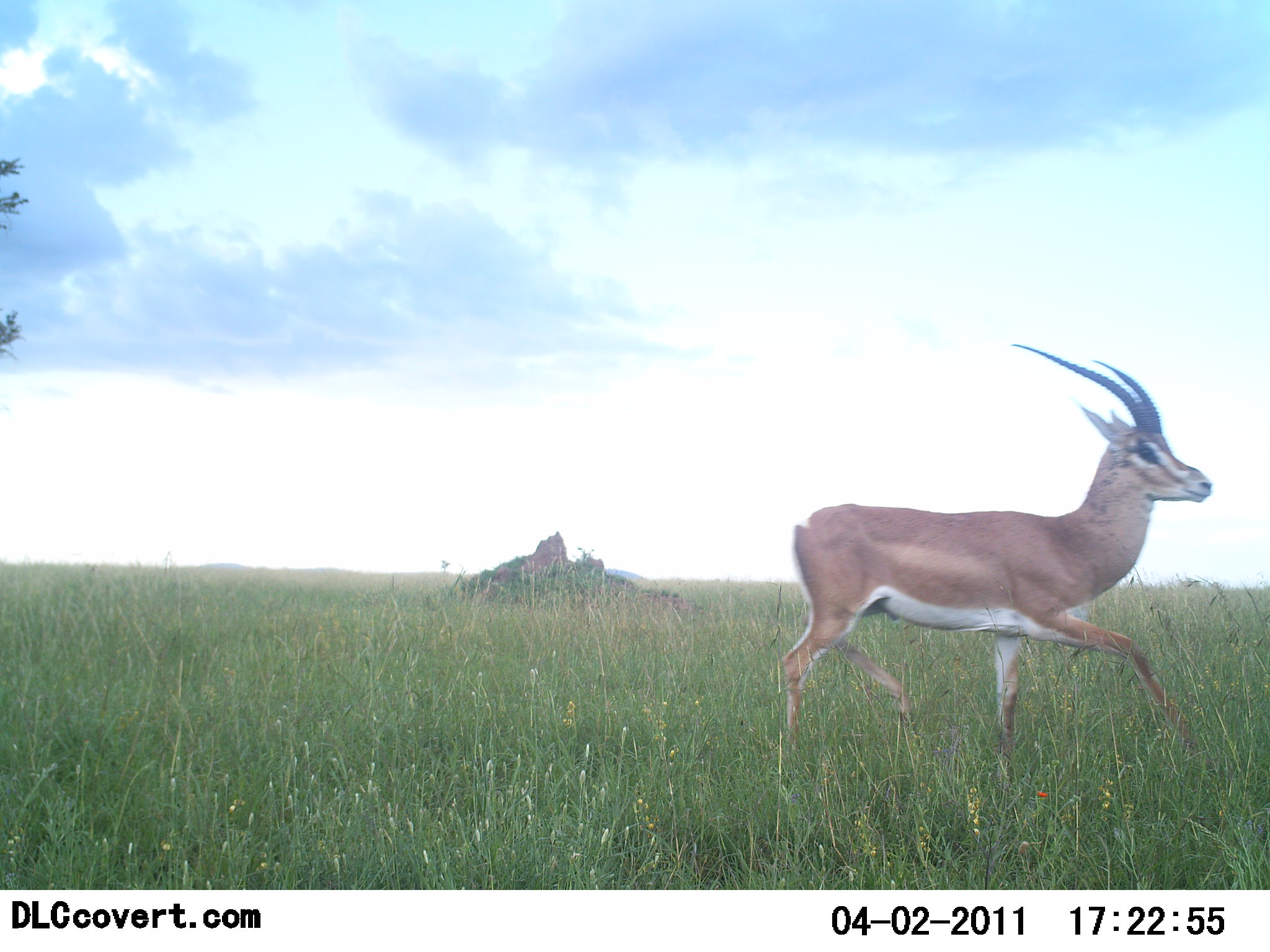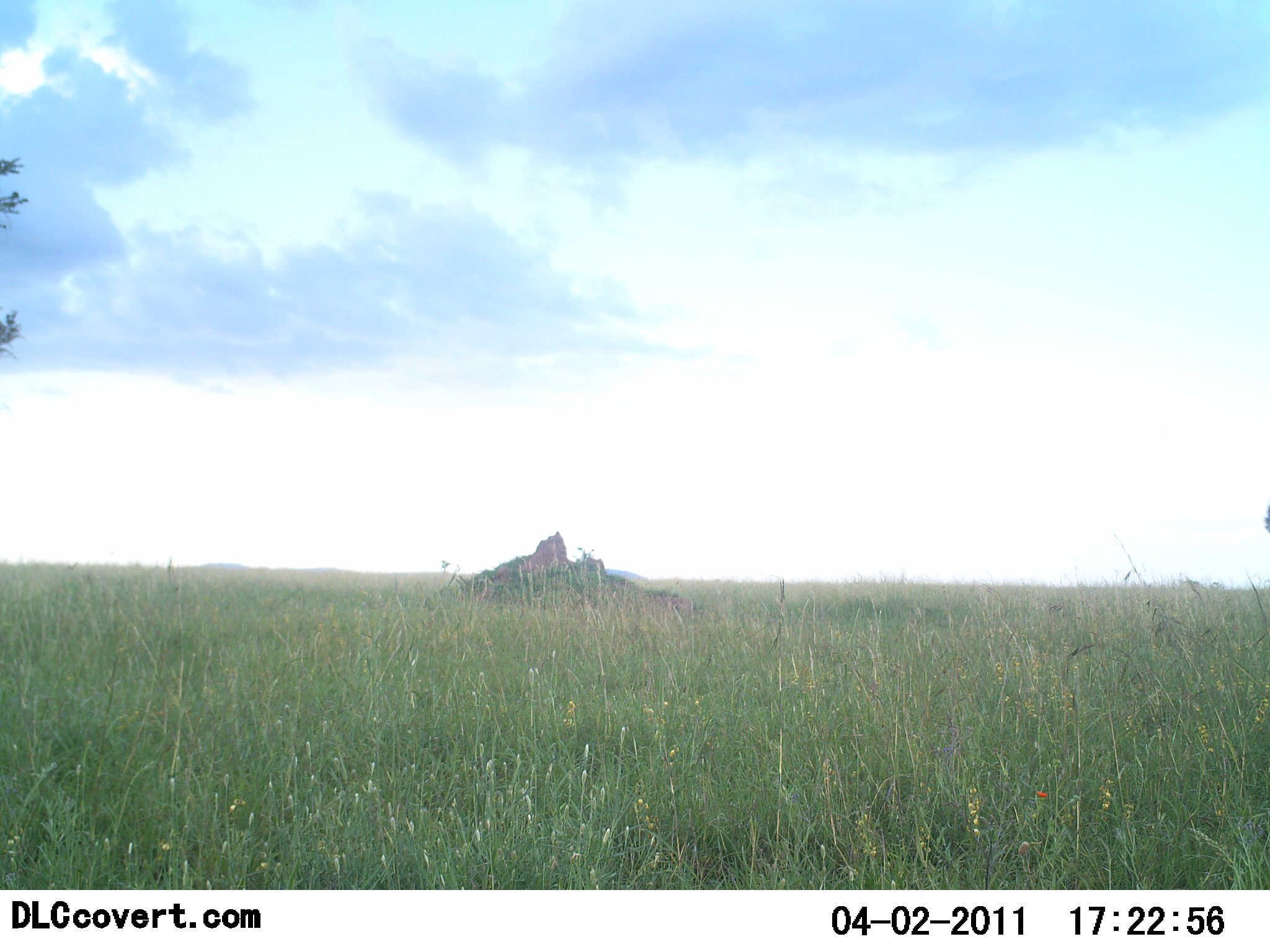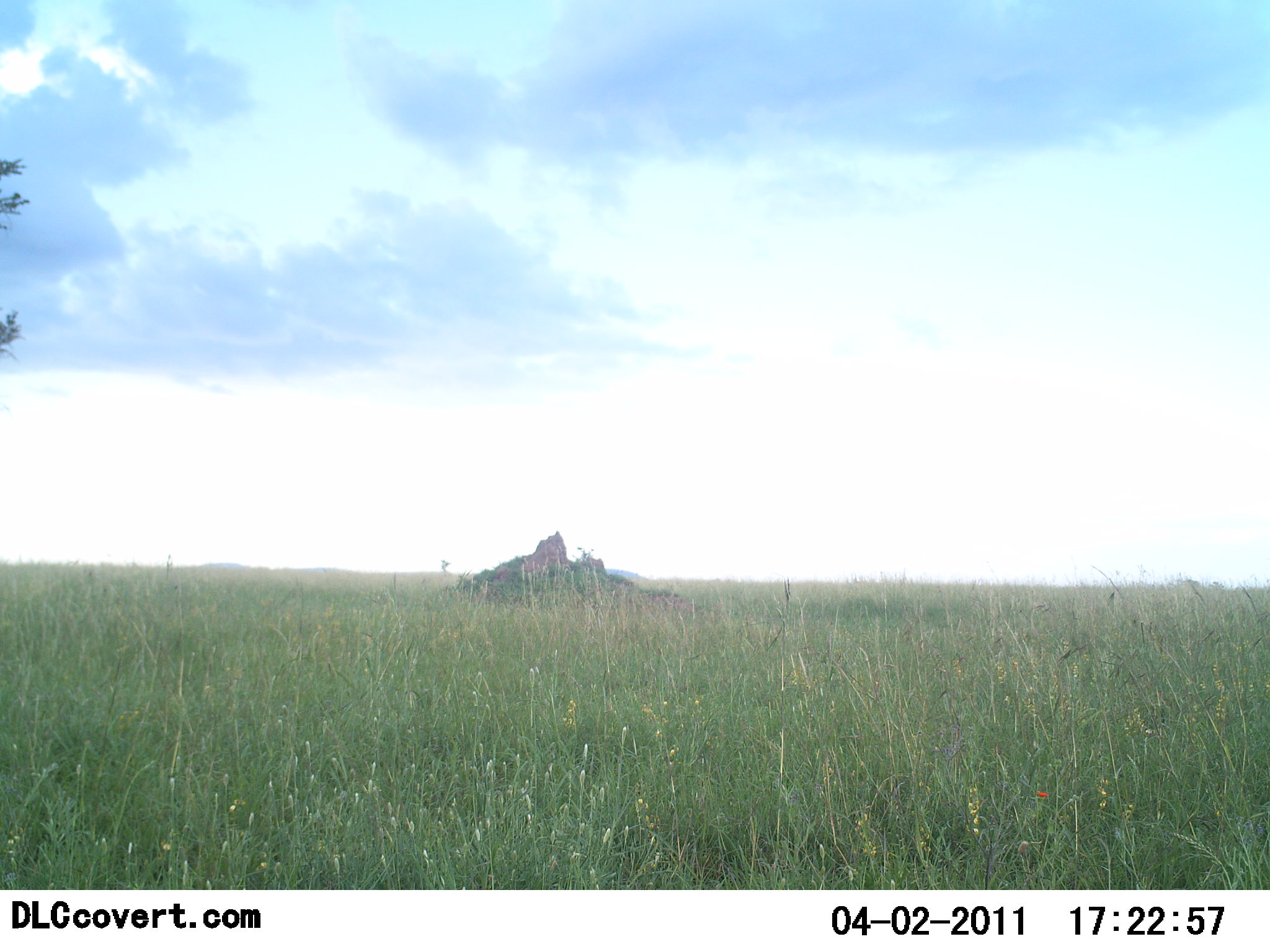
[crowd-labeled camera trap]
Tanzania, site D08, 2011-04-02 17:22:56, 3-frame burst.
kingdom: Animalia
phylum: Chordata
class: Mammalia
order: Artiodactyla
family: Bovidae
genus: Nanger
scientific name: Nanger granti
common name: grant's gazelle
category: gazellegrants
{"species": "gazellegrants (grant's gazelle) (Nanger granti)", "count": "1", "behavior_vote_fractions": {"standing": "0%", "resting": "0%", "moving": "100%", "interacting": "0%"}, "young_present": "0%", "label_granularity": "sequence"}